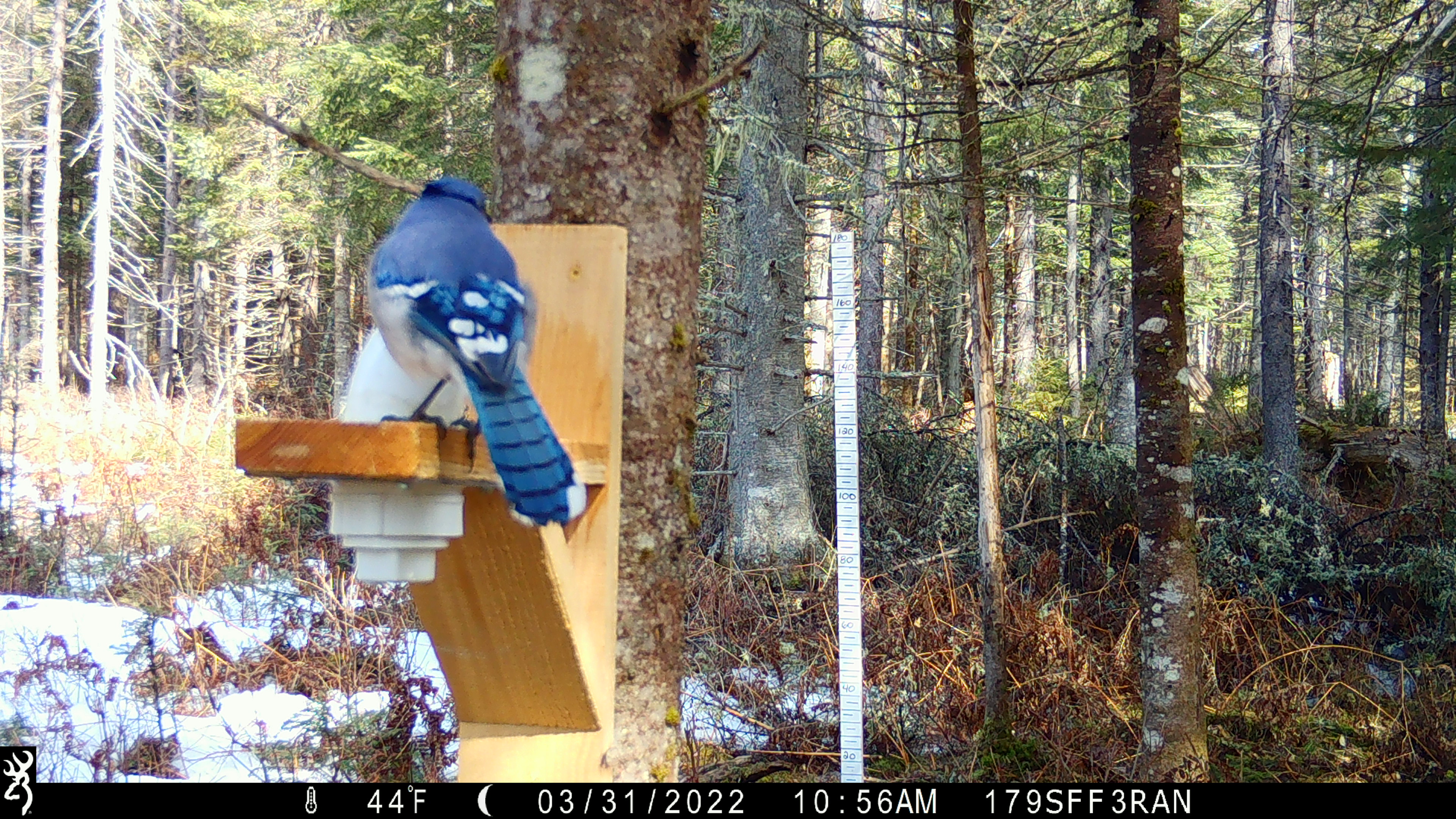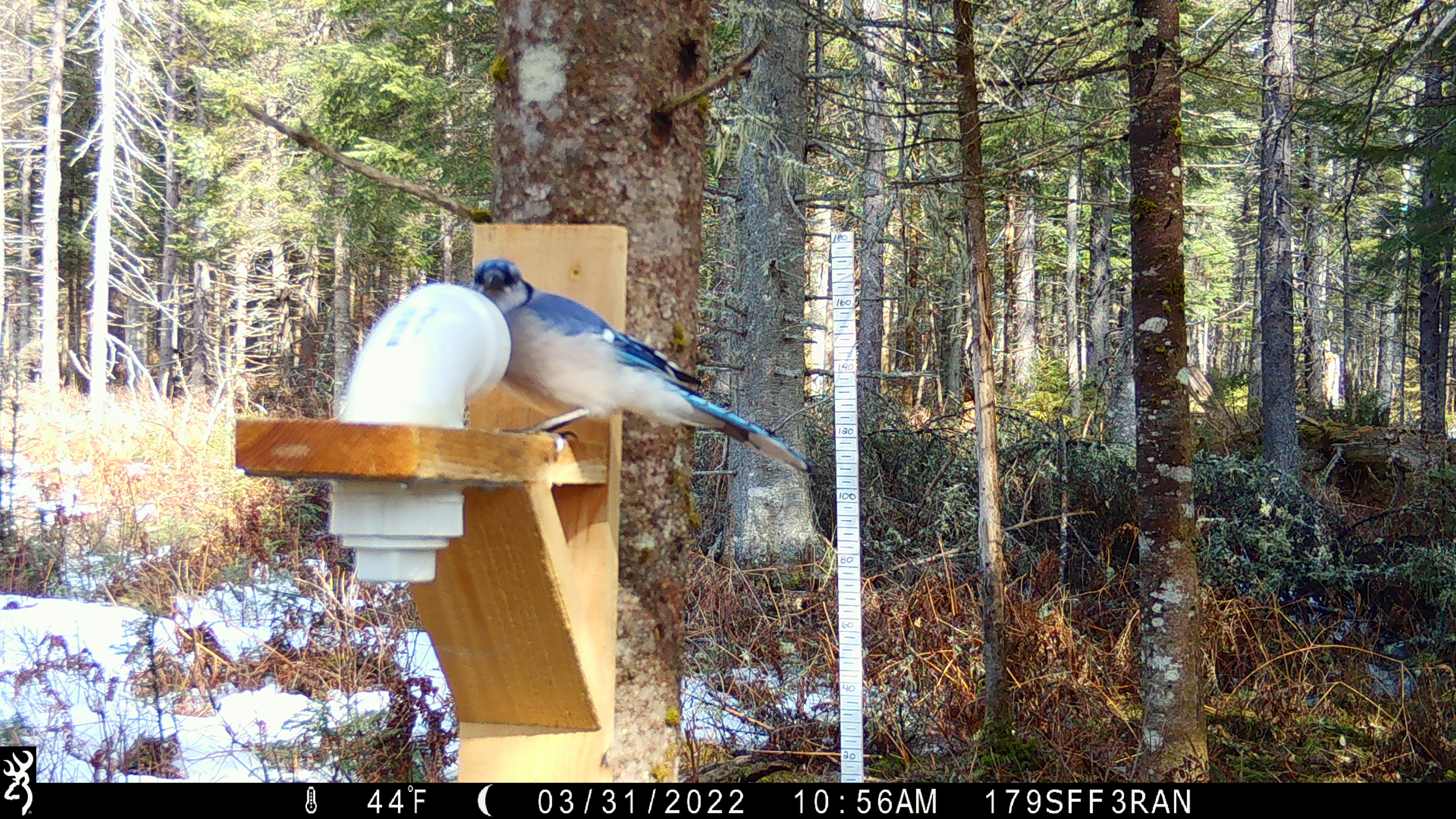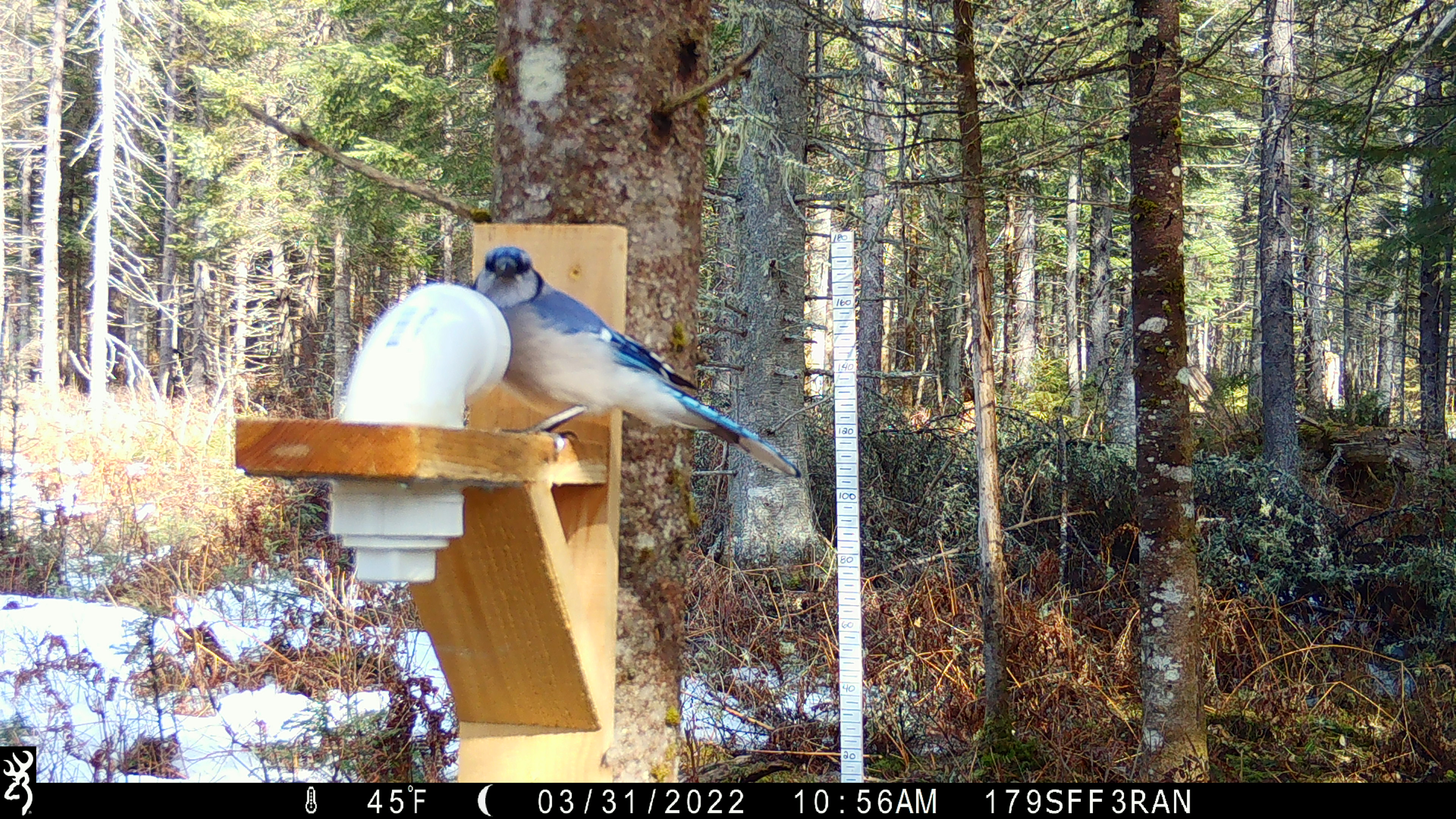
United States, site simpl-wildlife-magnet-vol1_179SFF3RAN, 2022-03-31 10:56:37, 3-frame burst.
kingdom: Animalia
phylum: Chordata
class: Aves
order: Passeriformes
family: Corvidae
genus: Cyanocitta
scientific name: Cyanocitta cristata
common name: blue jay